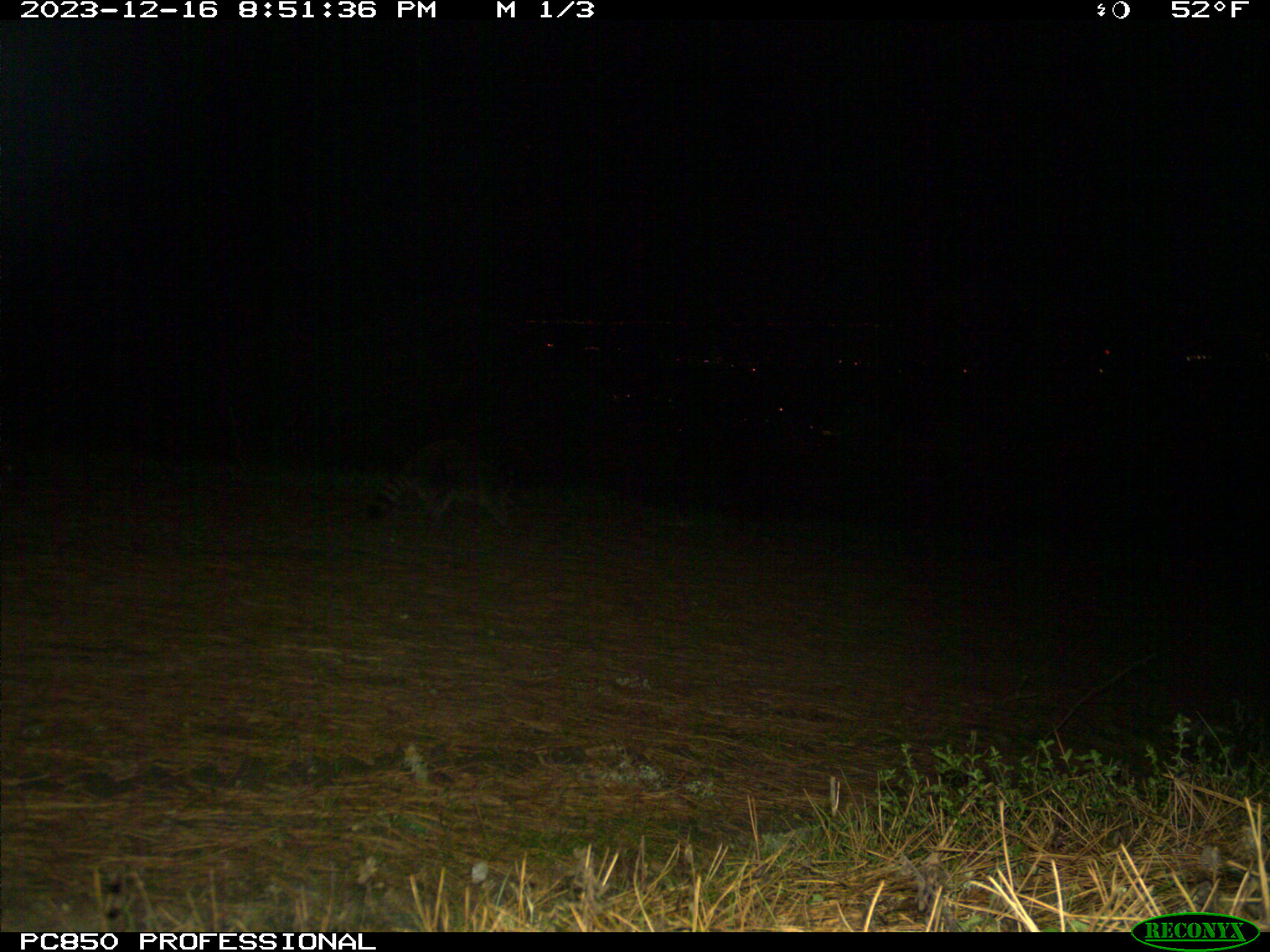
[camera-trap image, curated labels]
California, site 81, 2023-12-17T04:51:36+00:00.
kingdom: Animalia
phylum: Chordata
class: Mammalia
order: Carnivora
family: Procyonidae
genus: Procyon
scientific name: Procyon lotor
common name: raccoon